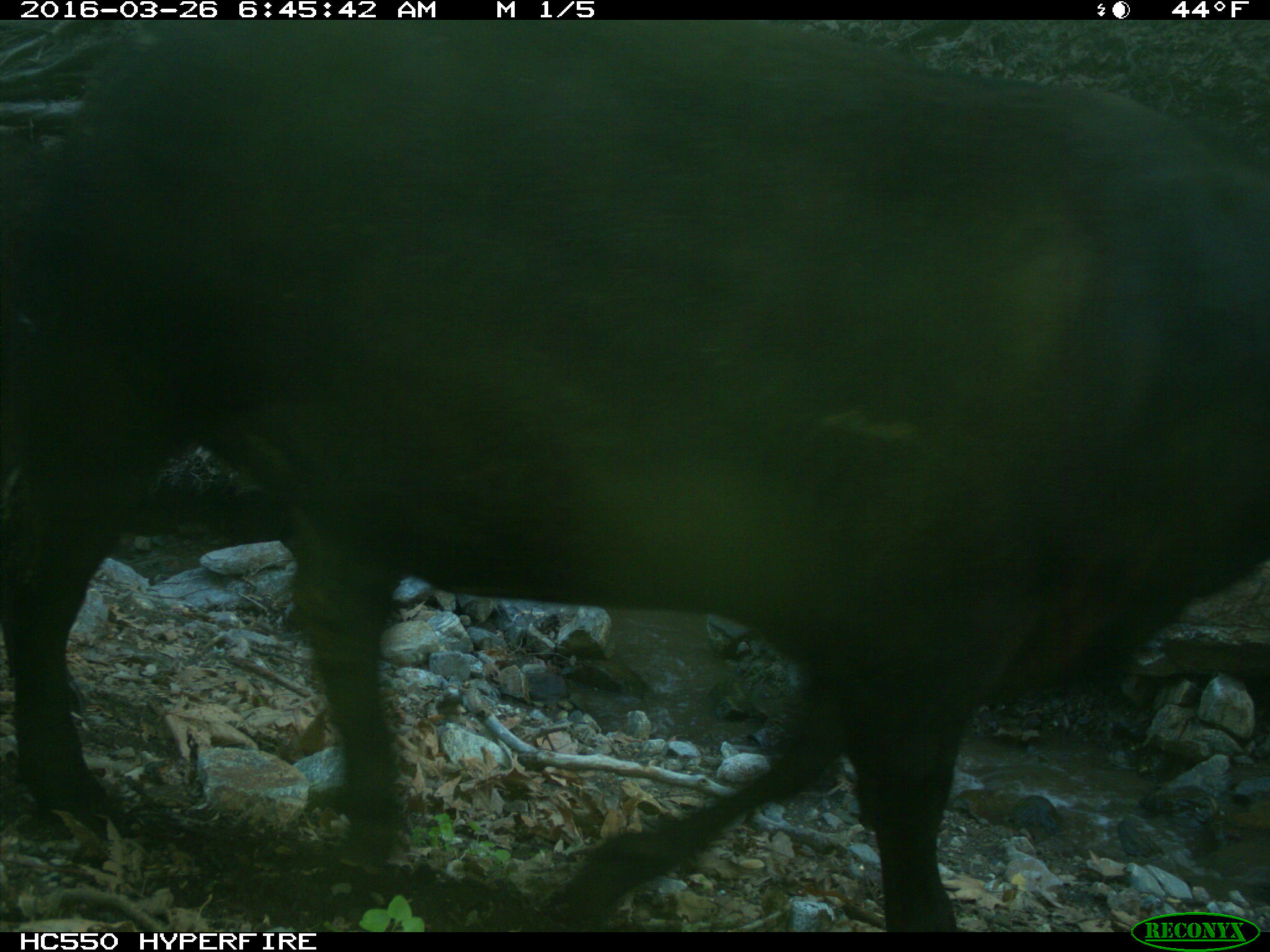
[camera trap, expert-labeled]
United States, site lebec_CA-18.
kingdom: Animalia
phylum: Chordata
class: Mammalia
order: Artiodactyla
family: Bovidae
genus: Bos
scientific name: Bos taurus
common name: domestic cow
Bos taurus (domestic cow).